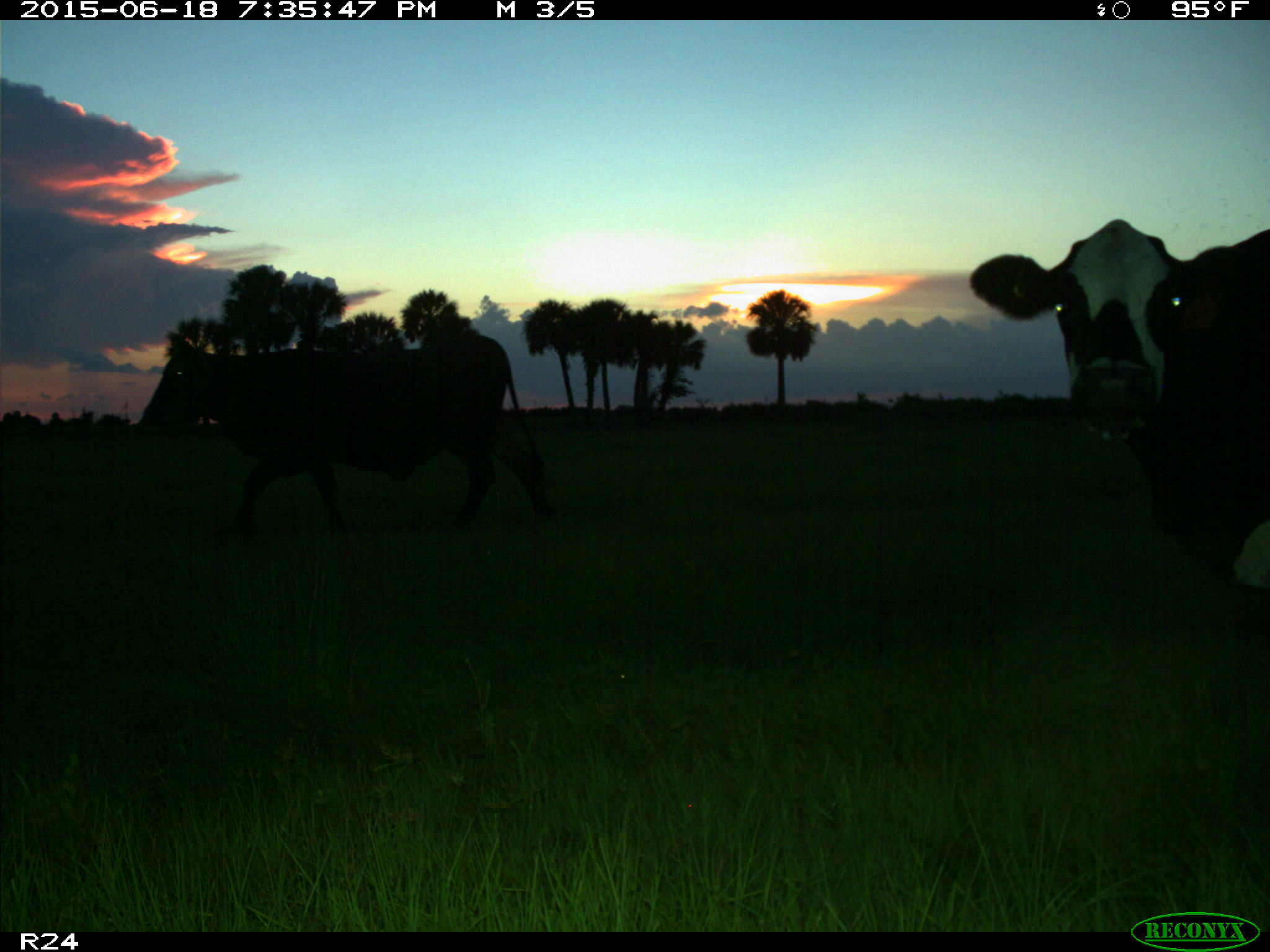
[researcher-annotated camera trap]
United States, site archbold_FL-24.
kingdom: Animalia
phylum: Chordata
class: Mammalia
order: Artiodactyla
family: Bovidae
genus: Bos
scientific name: Bos taurus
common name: domestic cow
Bos taurus (domestic cow).